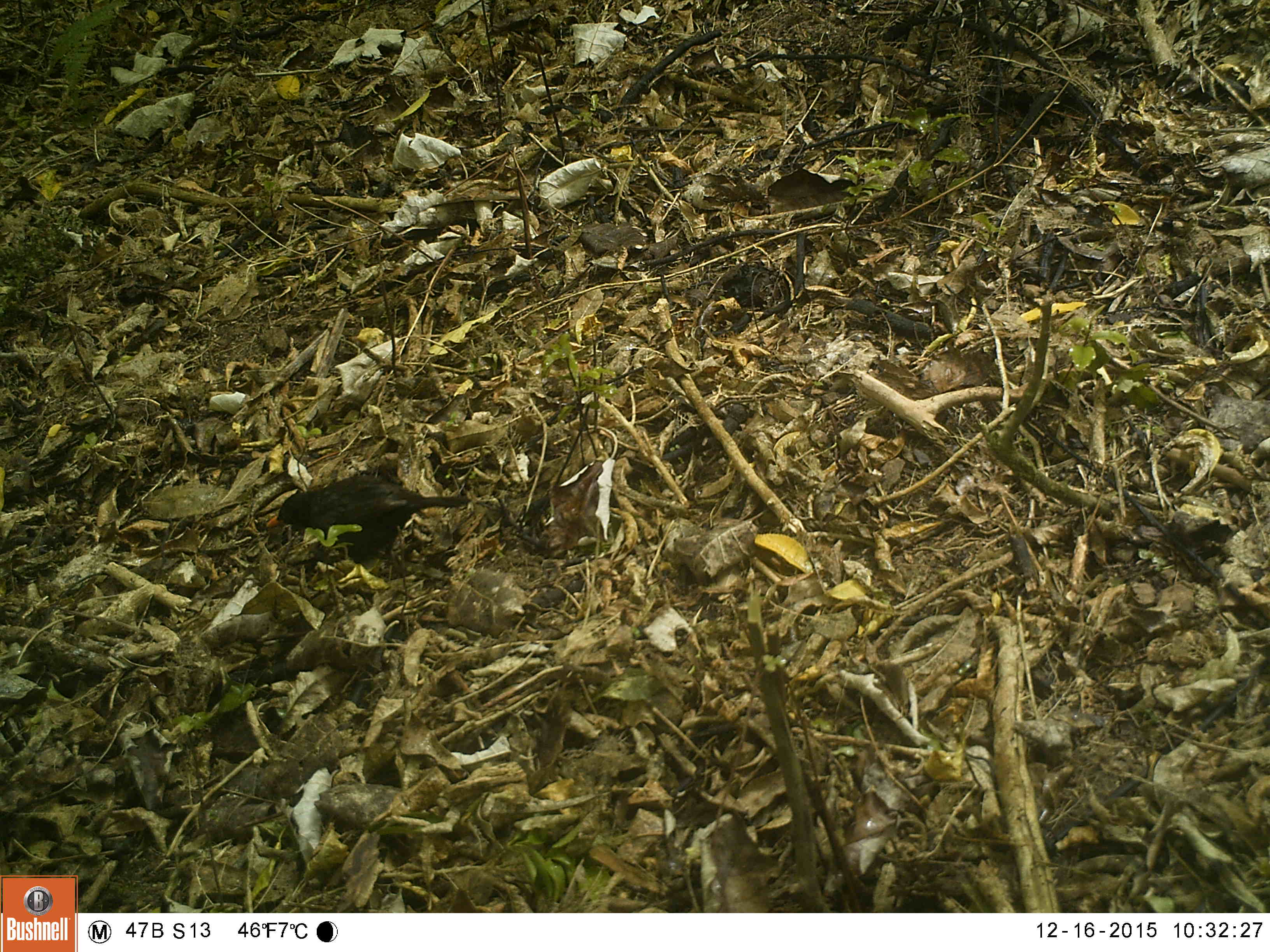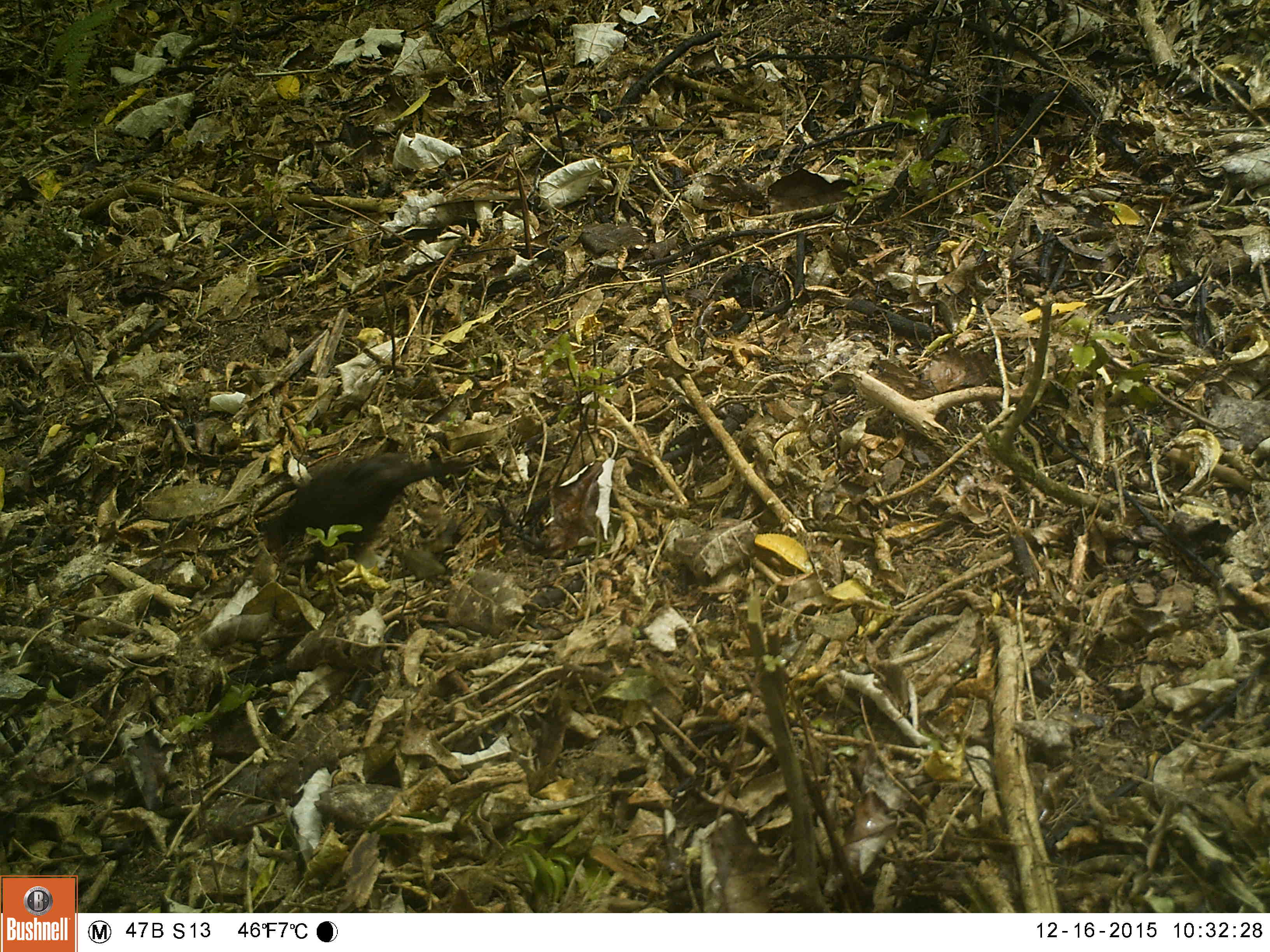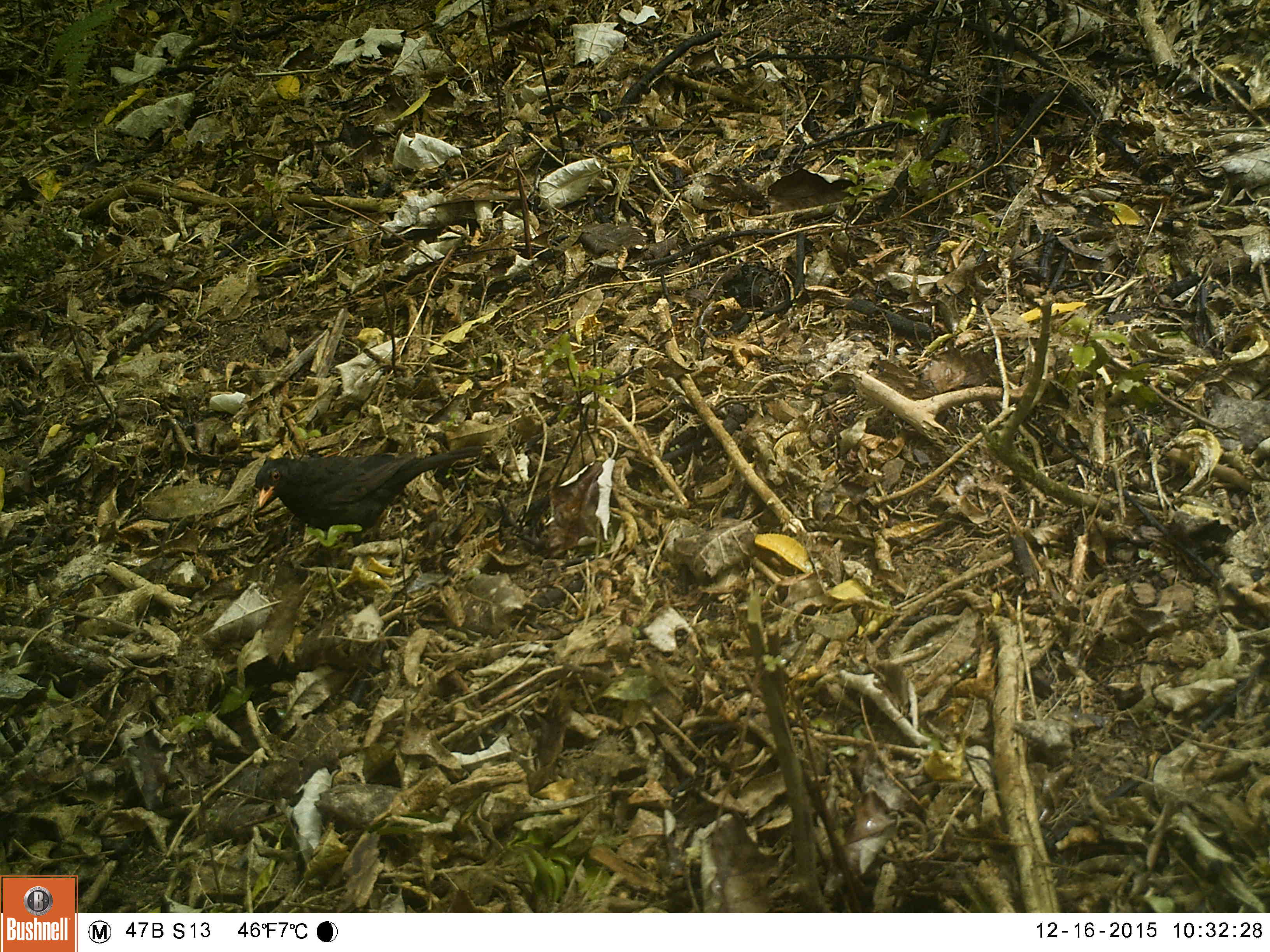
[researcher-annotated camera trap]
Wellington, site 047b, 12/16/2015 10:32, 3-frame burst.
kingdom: Animalia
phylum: Chordata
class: Aves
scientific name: Aves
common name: bird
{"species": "bird (Aves)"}